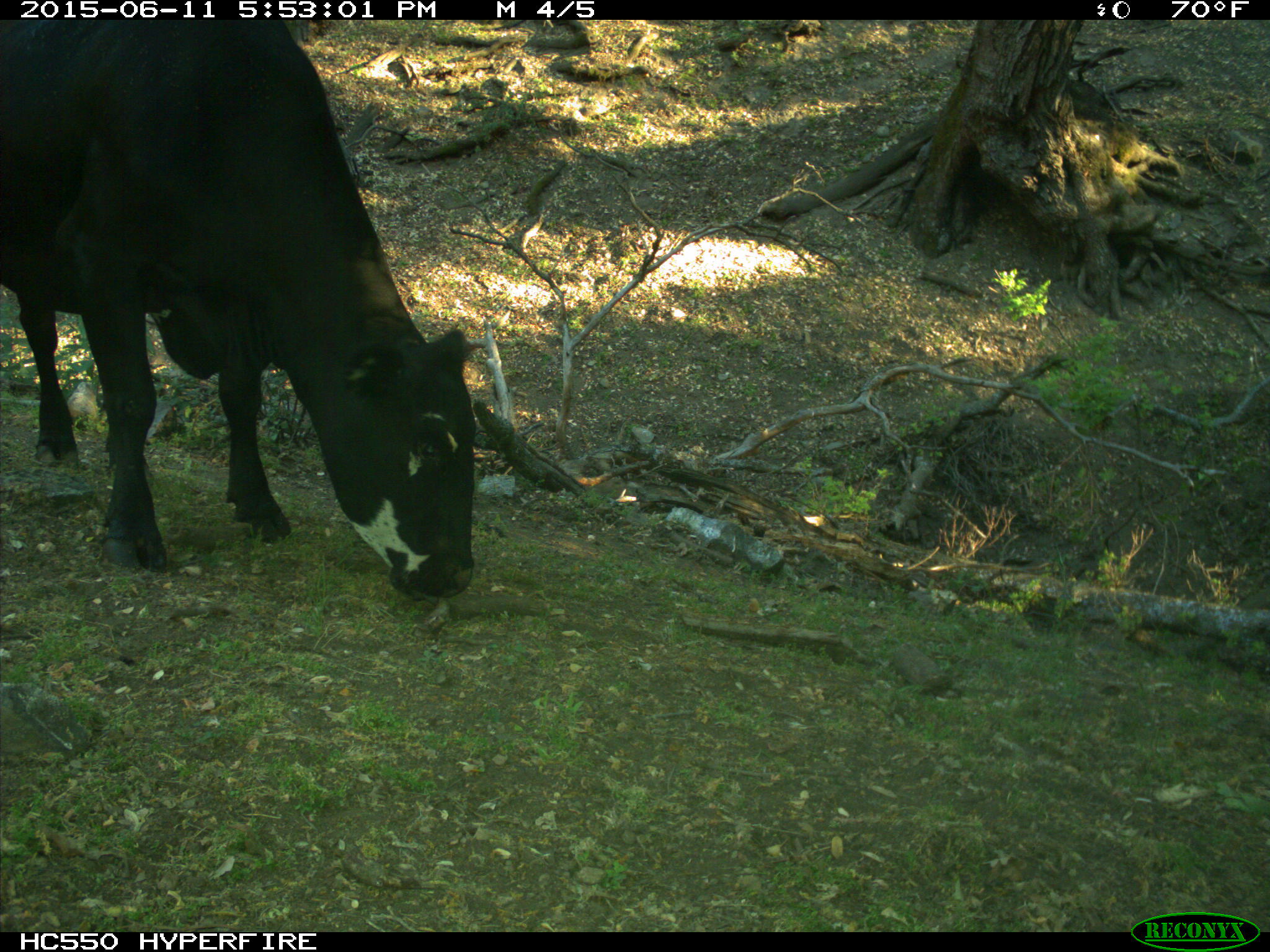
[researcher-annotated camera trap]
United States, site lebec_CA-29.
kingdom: Animalia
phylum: Chordata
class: Mammalia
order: Artiodactyla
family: Bovidae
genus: Bos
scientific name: Bos taurus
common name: domestic cow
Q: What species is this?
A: Bos taurus (domestic cow).